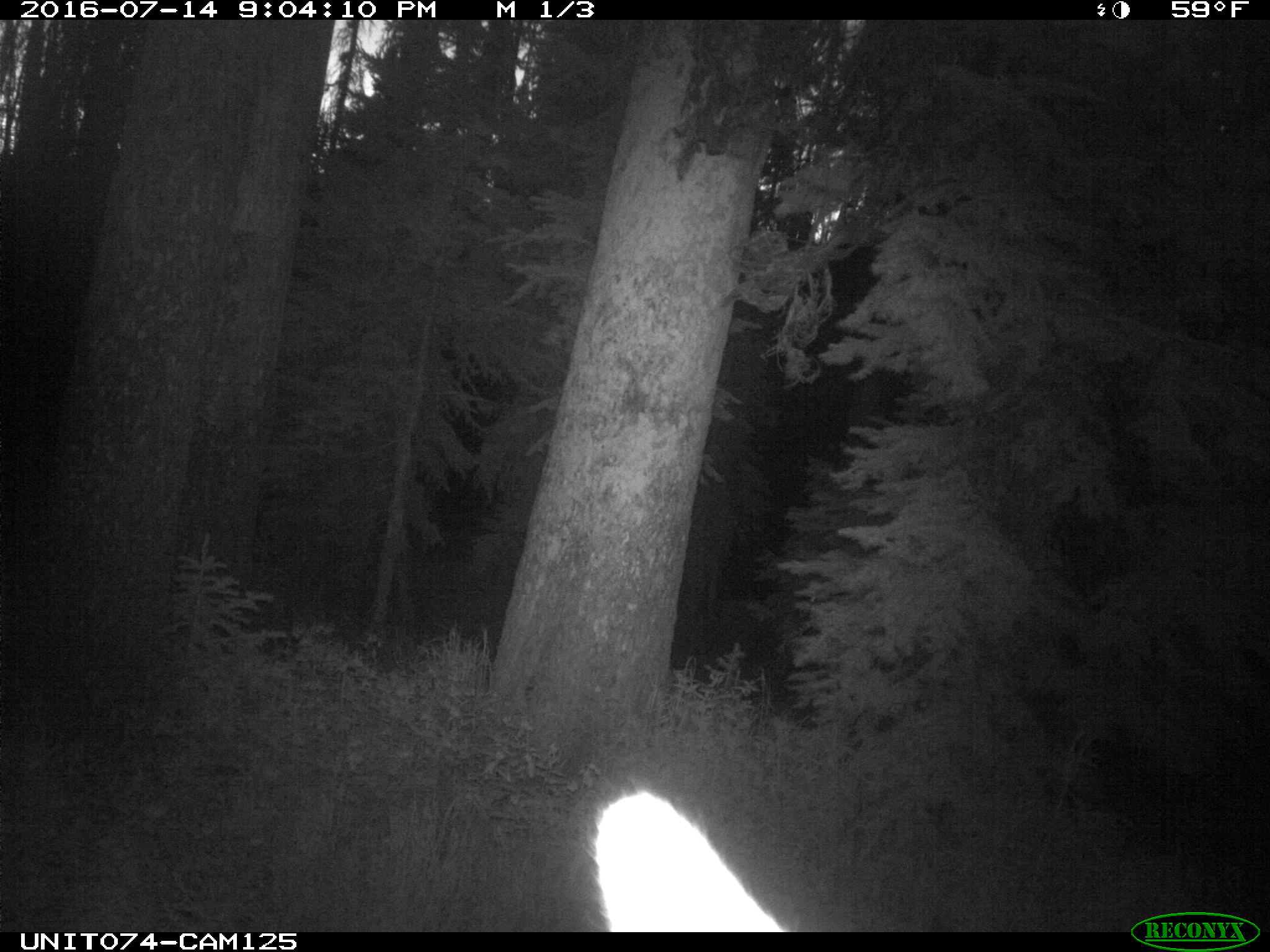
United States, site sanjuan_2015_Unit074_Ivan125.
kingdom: Animalia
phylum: Chordata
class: Mammalia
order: Artiodactyla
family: Cervidae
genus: Cervus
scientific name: Cervus elaphus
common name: red deer